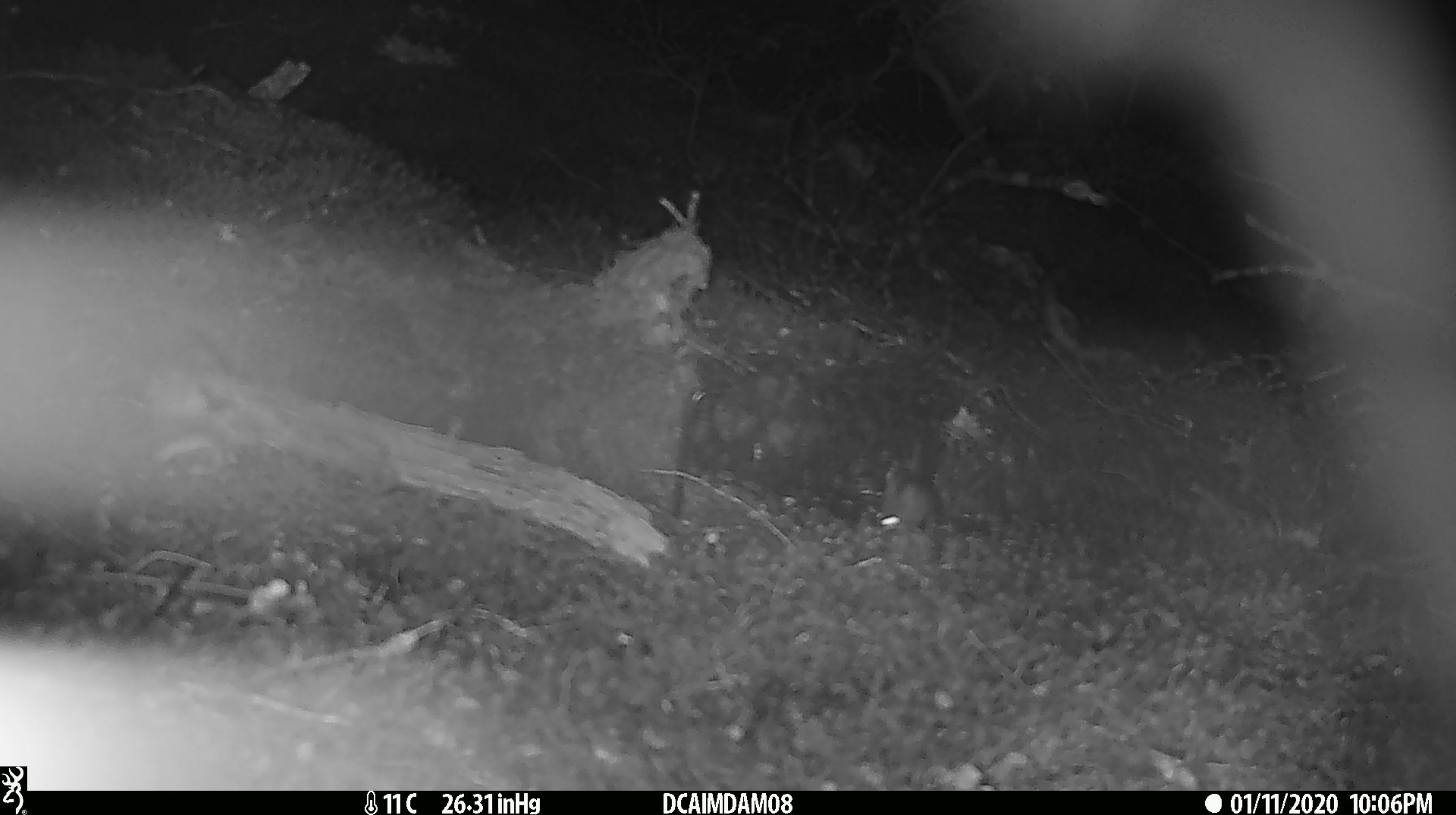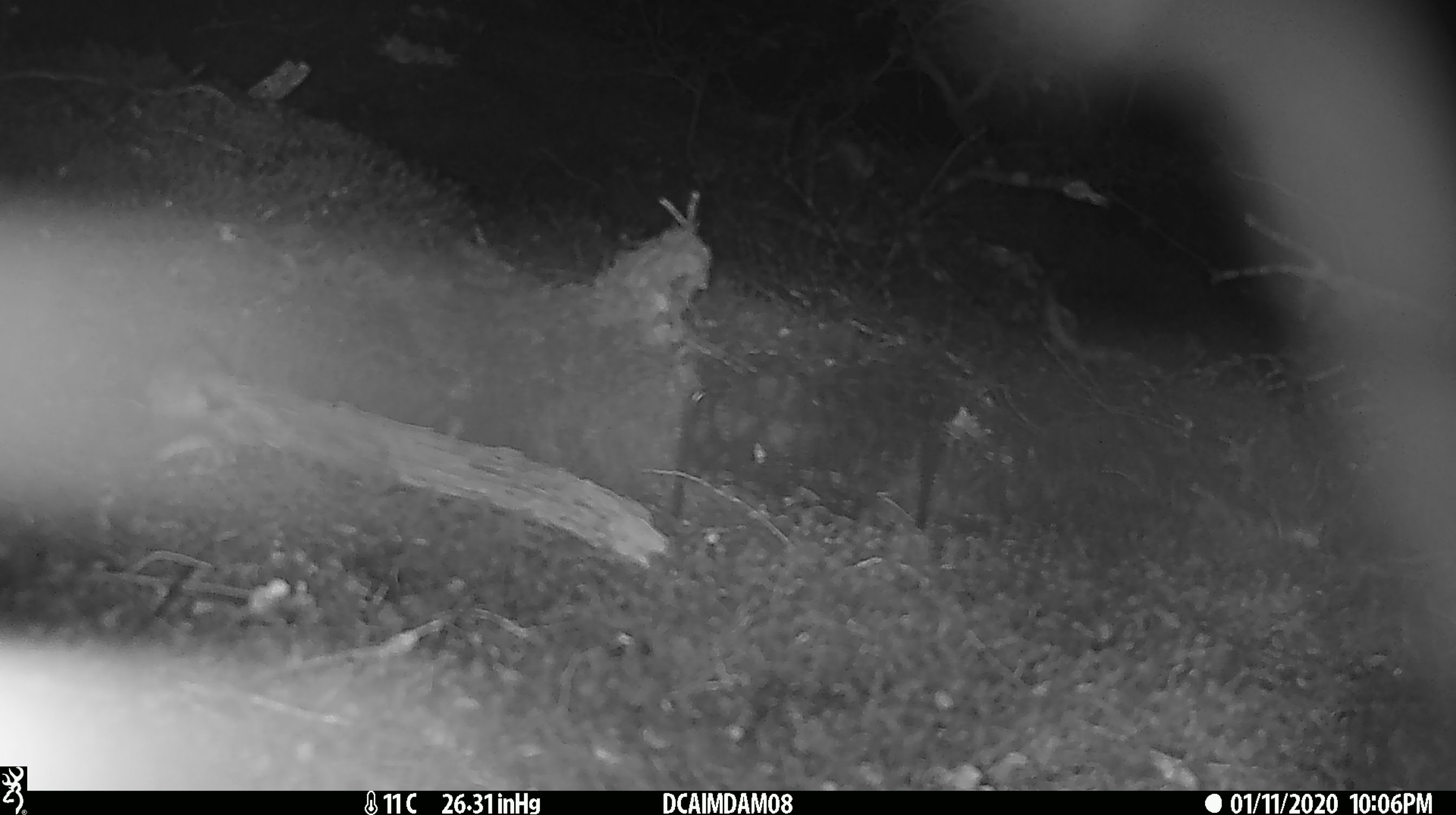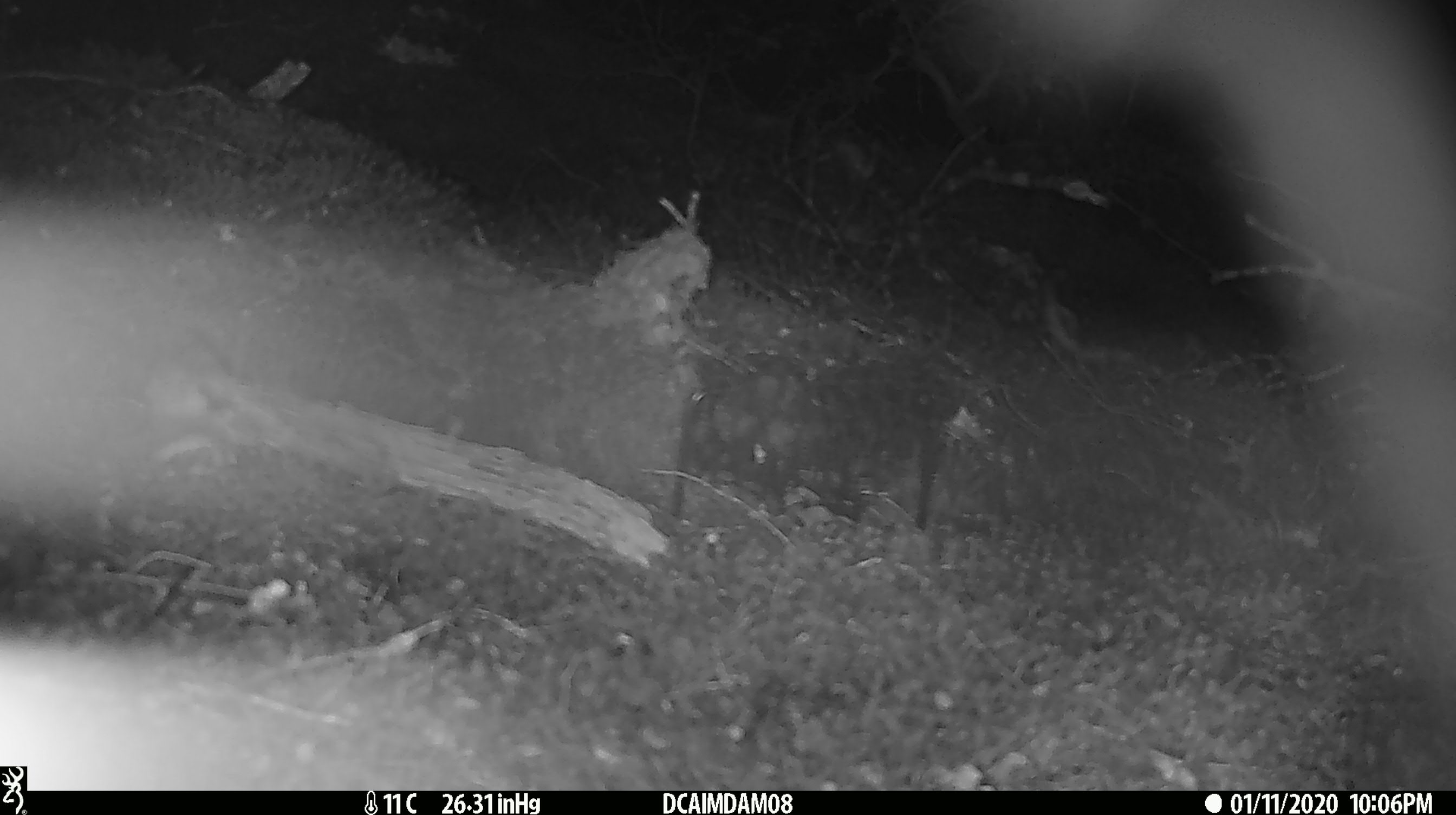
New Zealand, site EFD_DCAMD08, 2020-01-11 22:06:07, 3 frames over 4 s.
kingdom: Animalia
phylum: Chordata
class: Mammalia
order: Rodentia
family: Muridae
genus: Mus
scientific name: Mus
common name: mouse